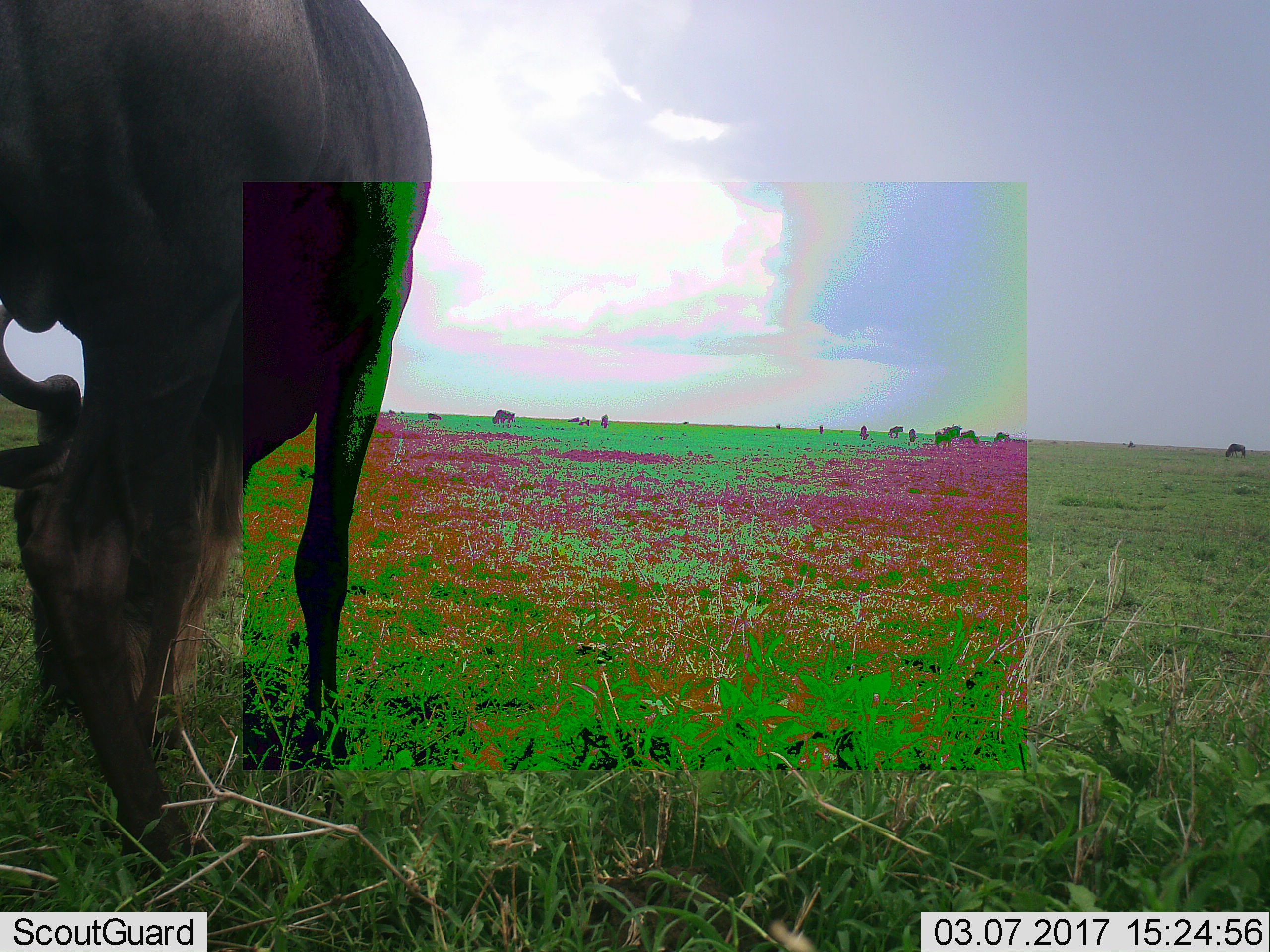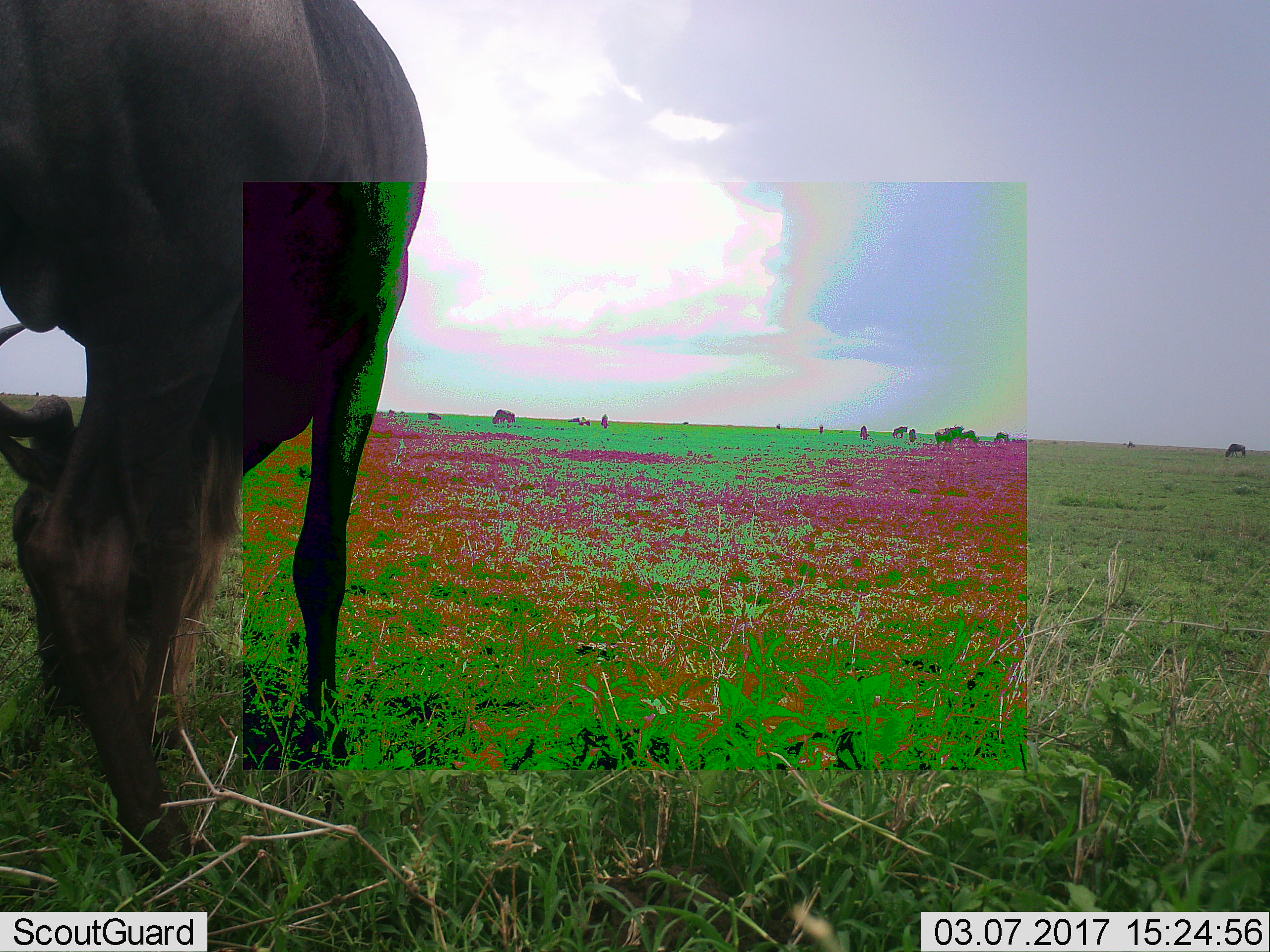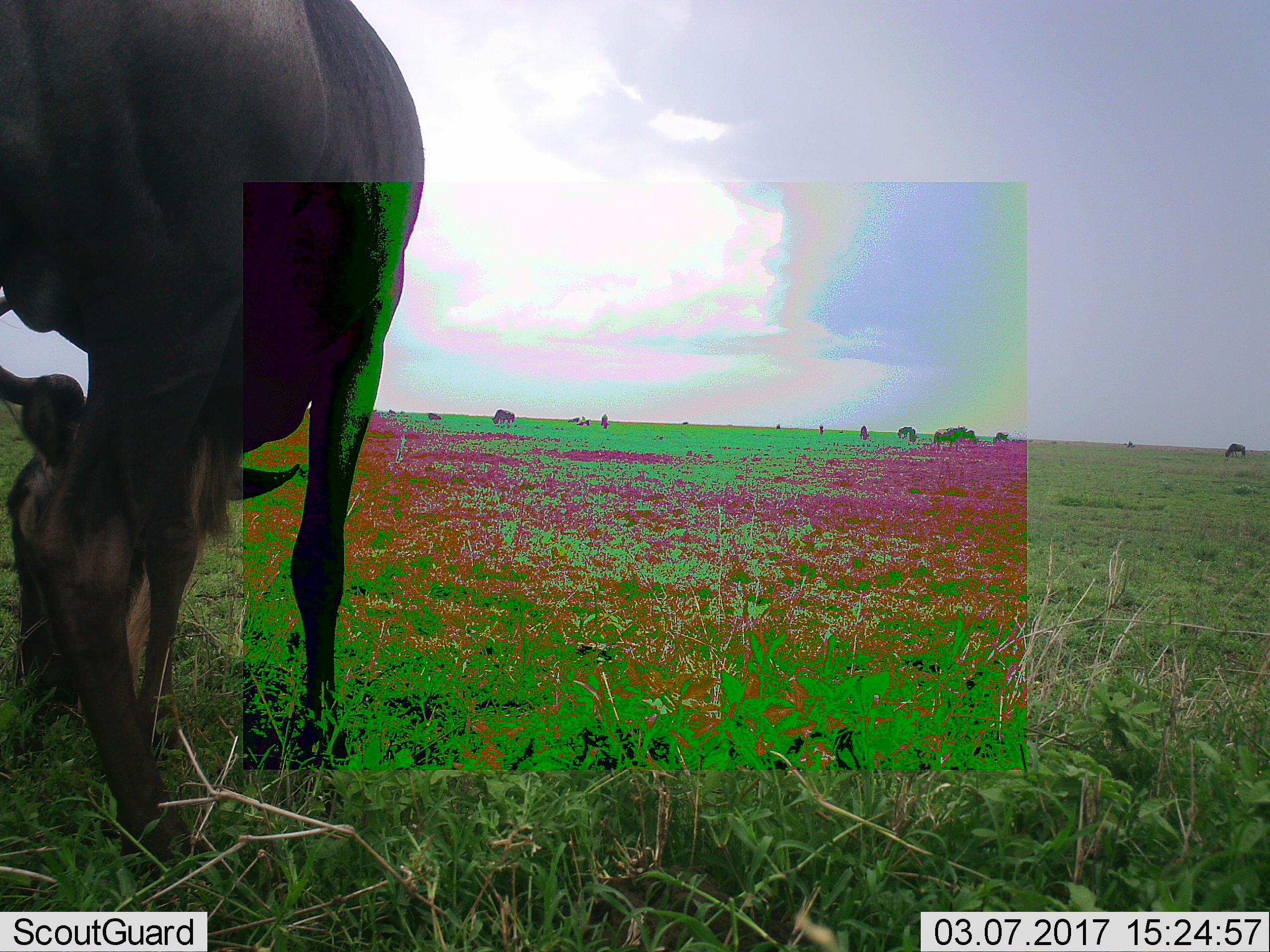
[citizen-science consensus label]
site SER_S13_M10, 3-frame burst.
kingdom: Animalia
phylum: Chordata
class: Mammalia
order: Artiodactyla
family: Bovidae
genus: Connochaetes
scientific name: Connochaetes taurinus taurinus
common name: blue wildebeest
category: wildebeestblue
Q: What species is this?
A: Wildebeestblue (blue wildebeest) (Connochaetes taurinus taurinus).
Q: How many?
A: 11-50.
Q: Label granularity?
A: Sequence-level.